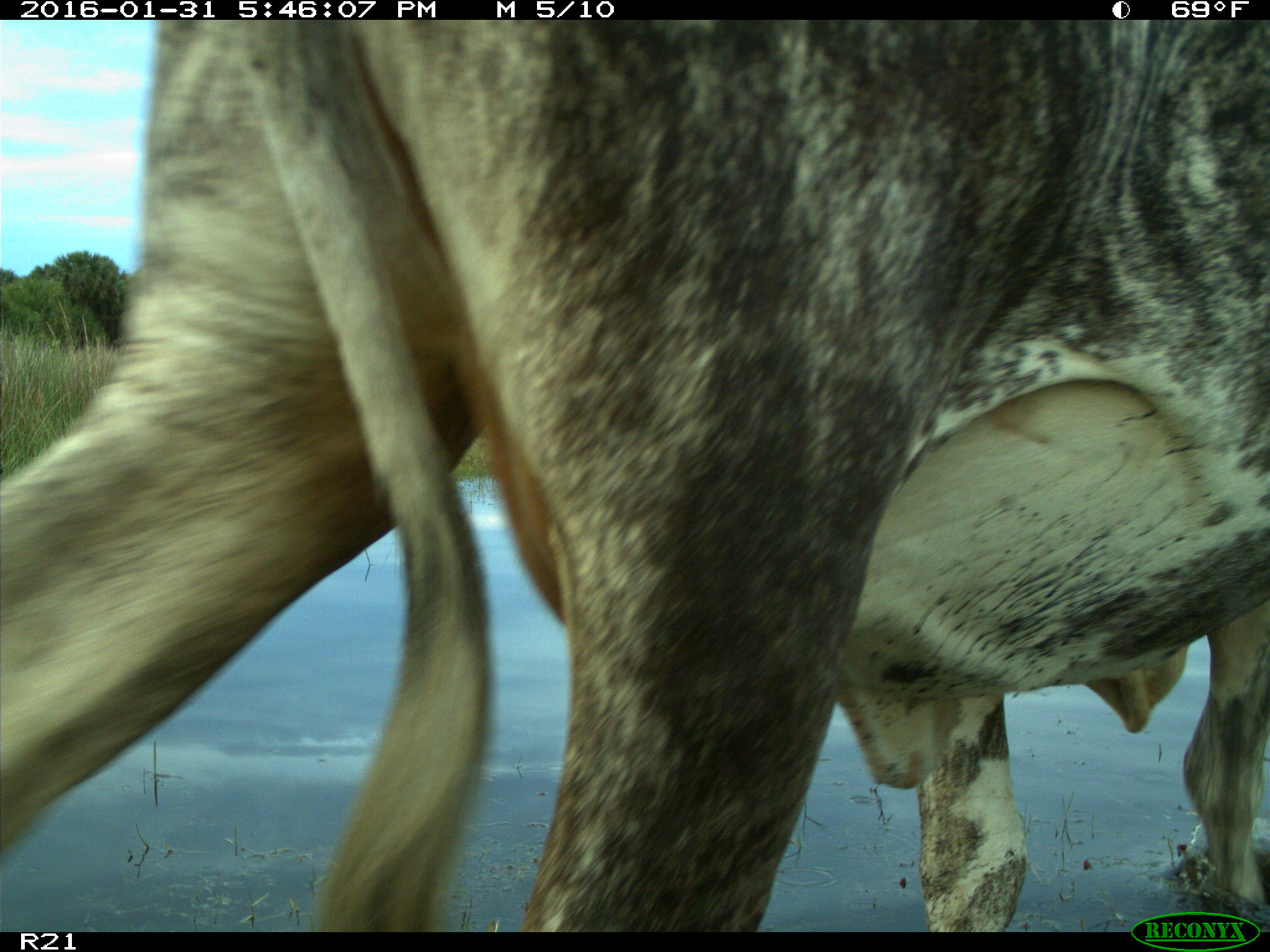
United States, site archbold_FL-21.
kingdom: Animalia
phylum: Chordata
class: Mammalia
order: Artiodactyla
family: Bovidae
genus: Bos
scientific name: Bos taurus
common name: domestic cow